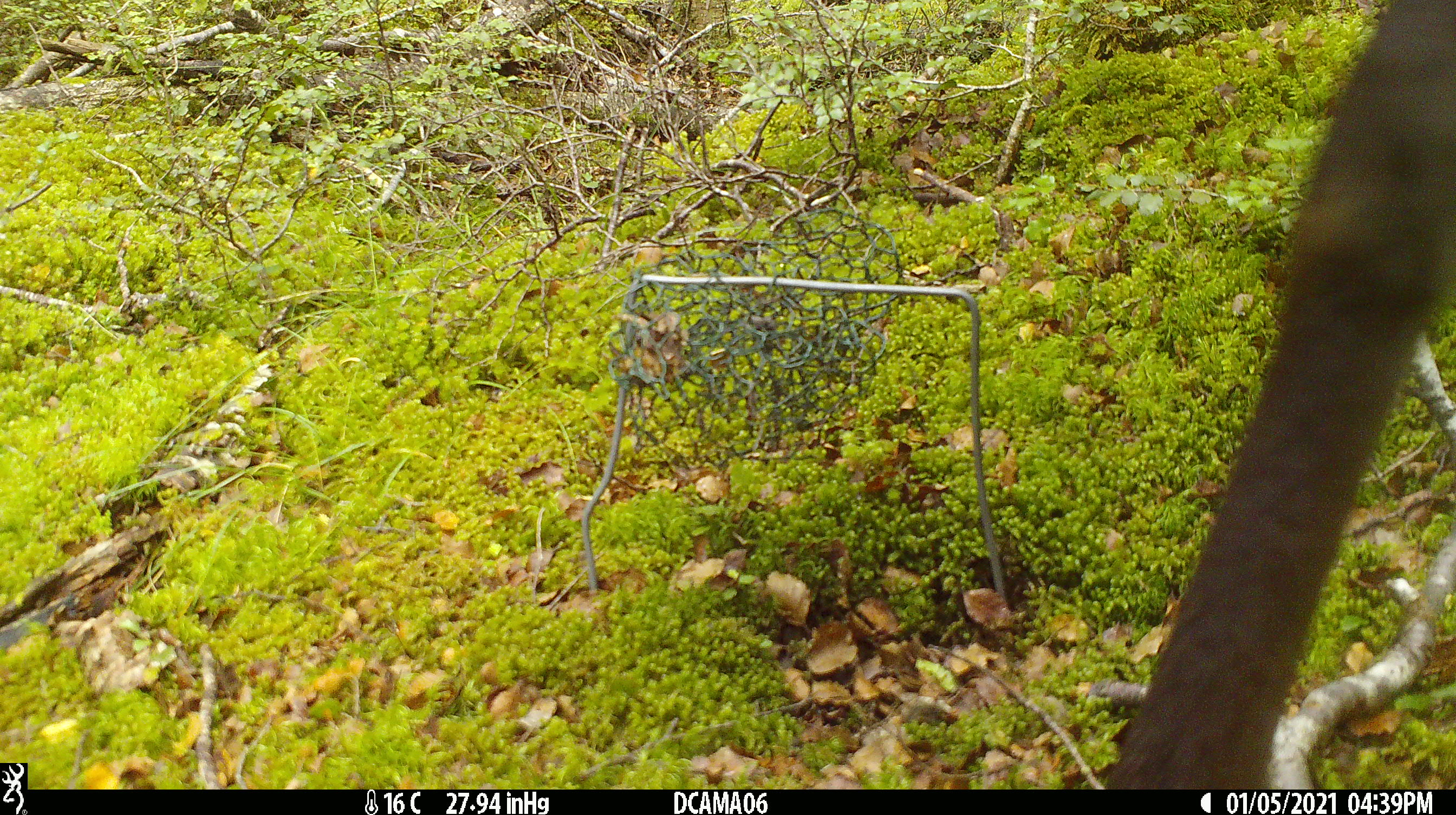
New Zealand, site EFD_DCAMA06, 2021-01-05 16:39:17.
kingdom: Animalia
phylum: Chordata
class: Mammalia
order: Artiodactyla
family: Cervidae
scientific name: Cervidae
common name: deer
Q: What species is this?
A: Deer (Cervidae).